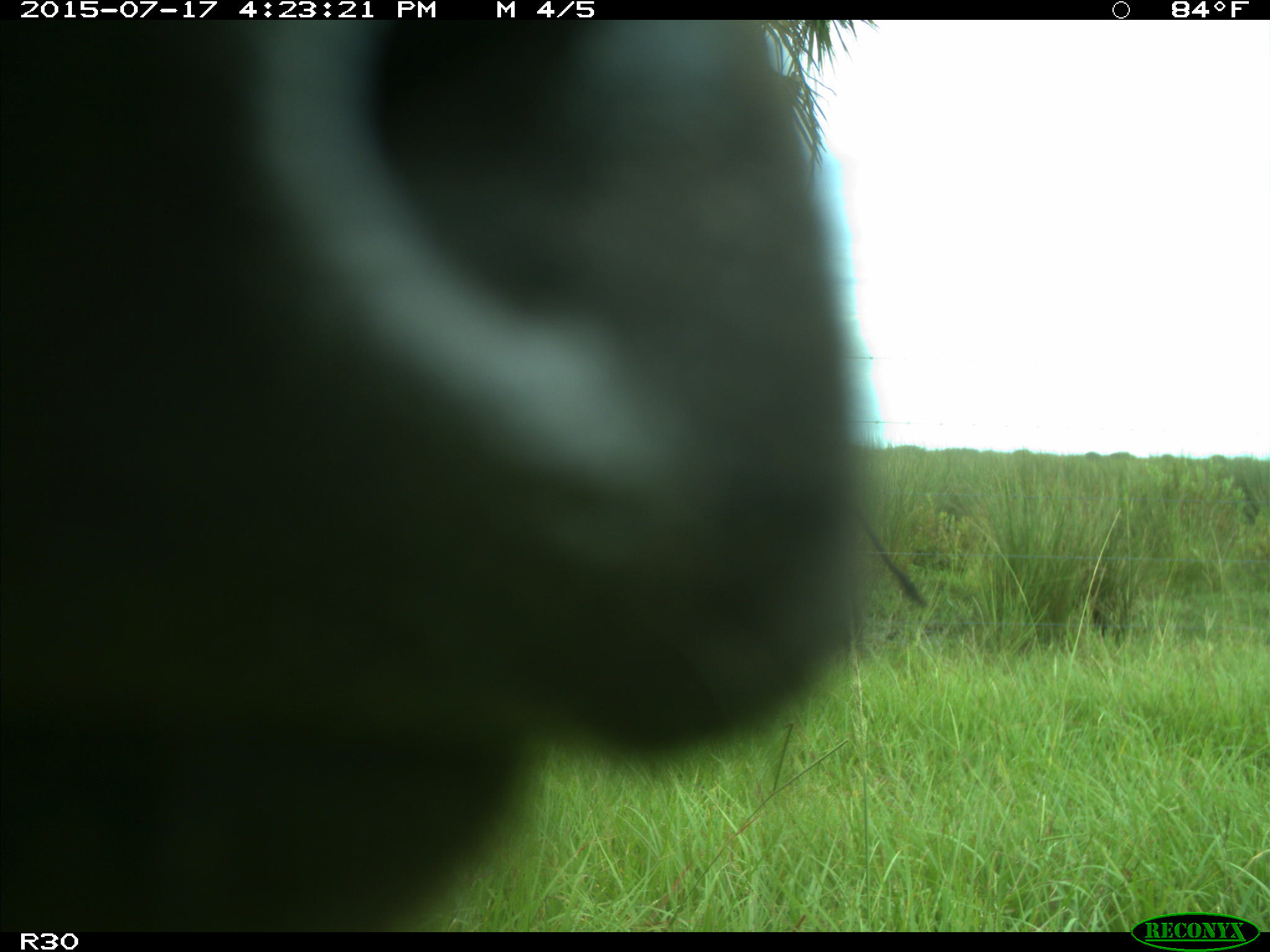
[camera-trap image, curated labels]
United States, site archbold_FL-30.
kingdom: Animalia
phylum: Chordata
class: Mammalia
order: Artiodactyla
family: Bovidae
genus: Bos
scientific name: Bos taurus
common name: domestic cow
Bos taurus (domestic cow).